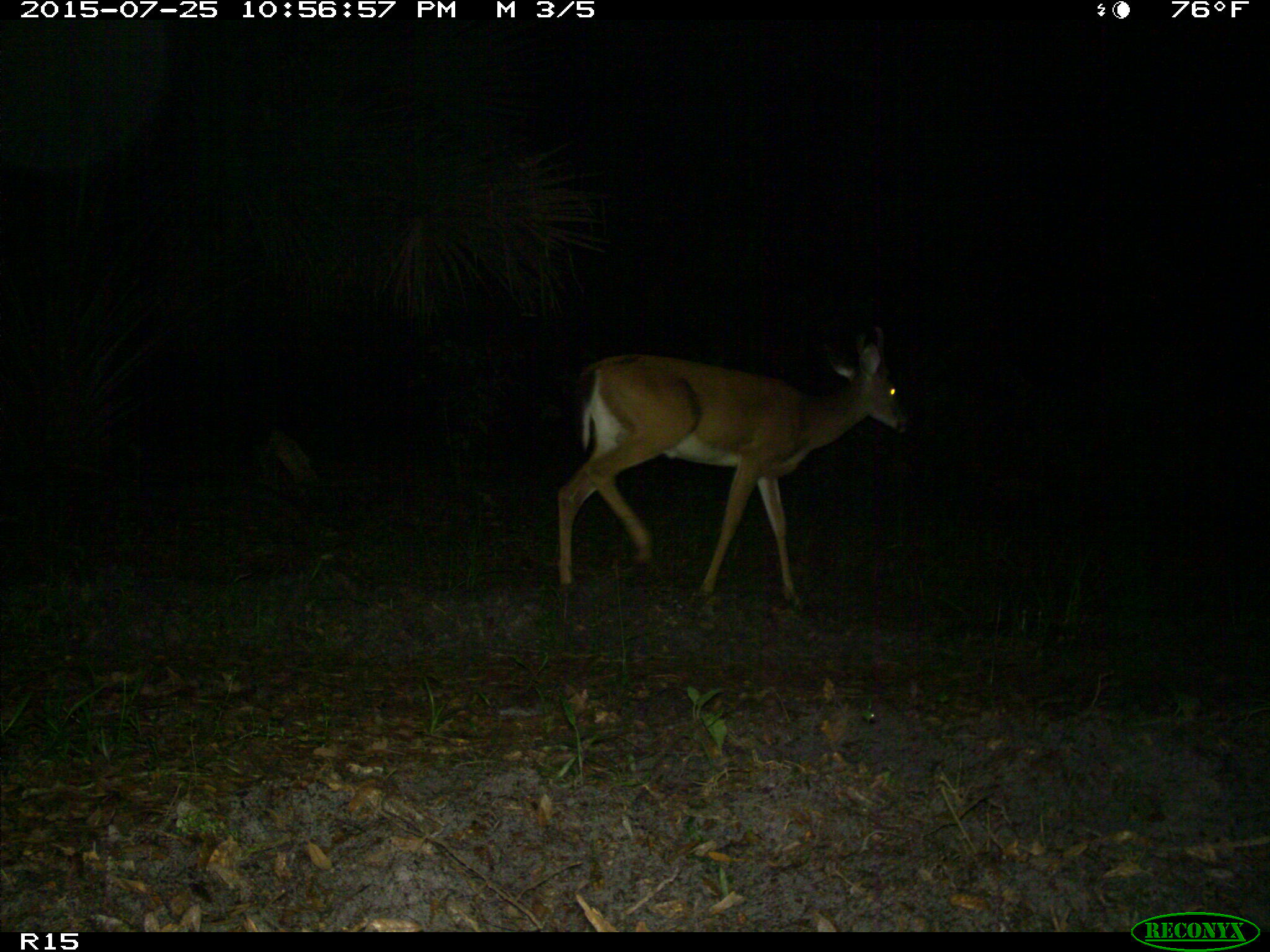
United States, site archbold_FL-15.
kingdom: Animalia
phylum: Chordata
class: Mammalia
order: Artiodactyla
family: Cervidae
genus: Odocoileus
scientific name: Odocoileus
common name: deer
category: unidentified deer